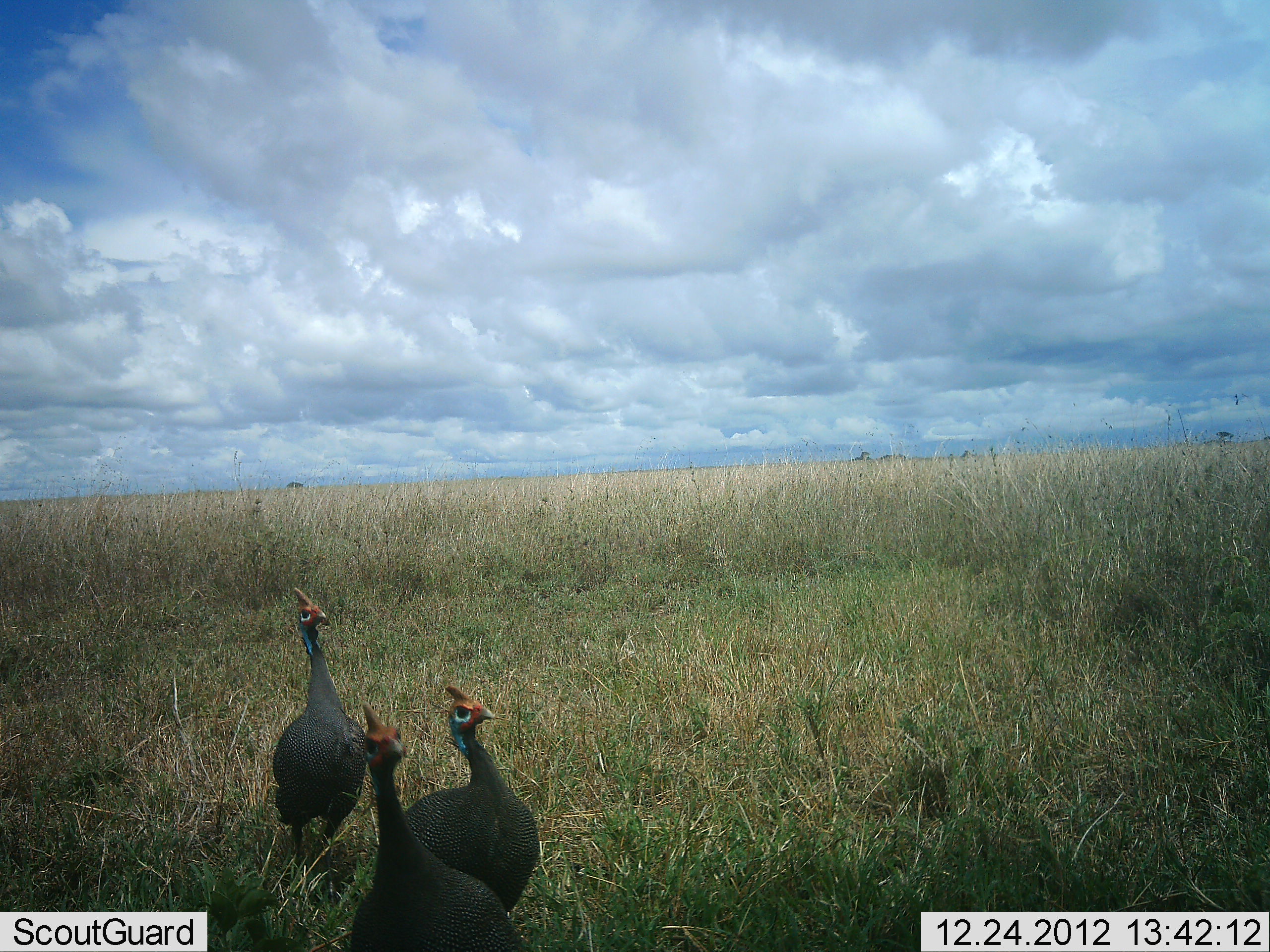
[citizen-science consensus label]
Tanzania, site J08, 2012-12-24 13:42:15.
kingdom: Animalia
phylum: Chordata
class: Aves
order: Galliformes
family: Numididae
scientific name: Numididae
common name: guinea fowl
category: guineafowl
Guineafowl (guinea fowl) (Numididae), count 3. Behavior (volunteer vote fractions): standing 67%, resting 0%, moving 29%, interacting 4%. Young present (vote fraction): 0%. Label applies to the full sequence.